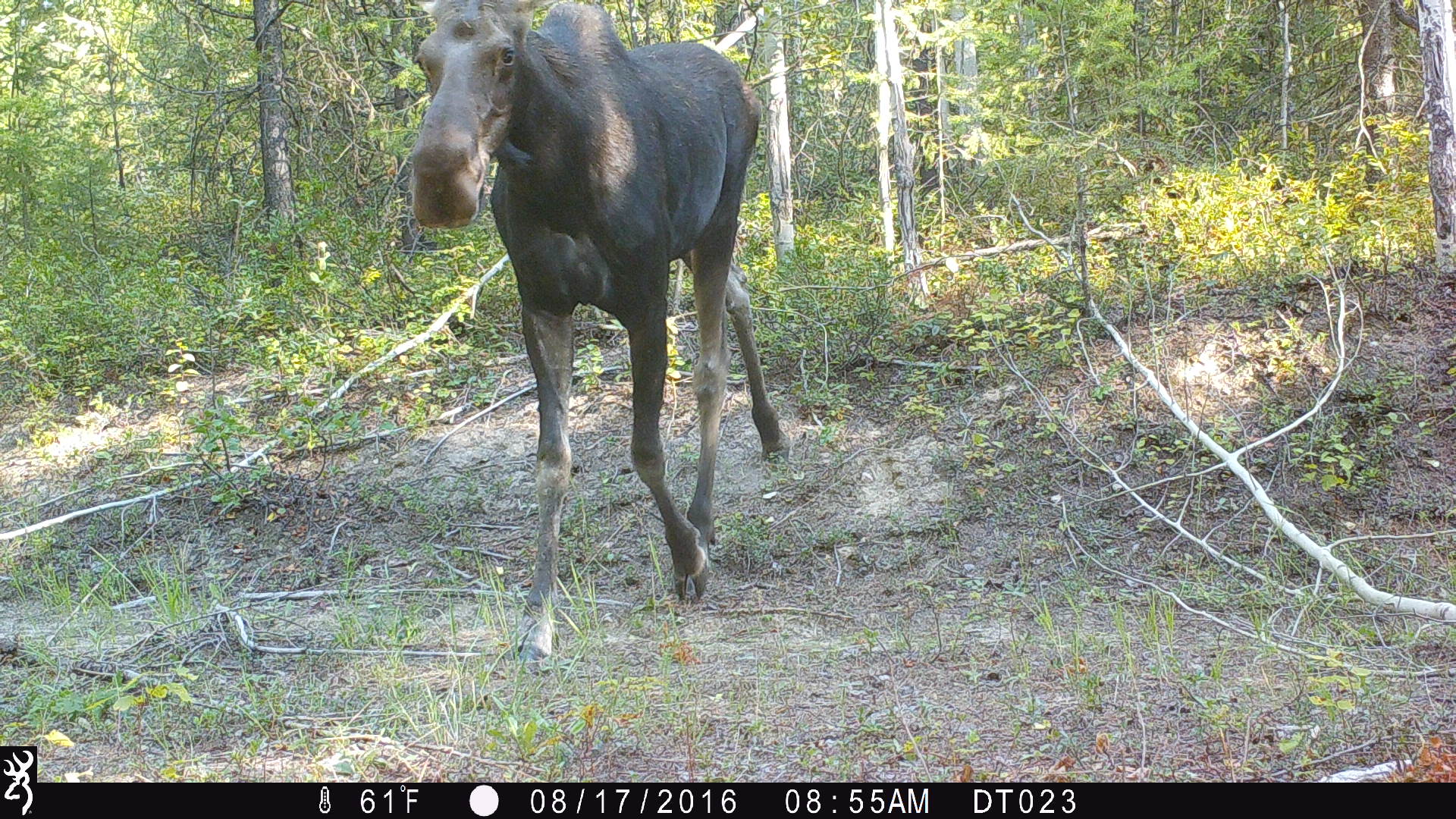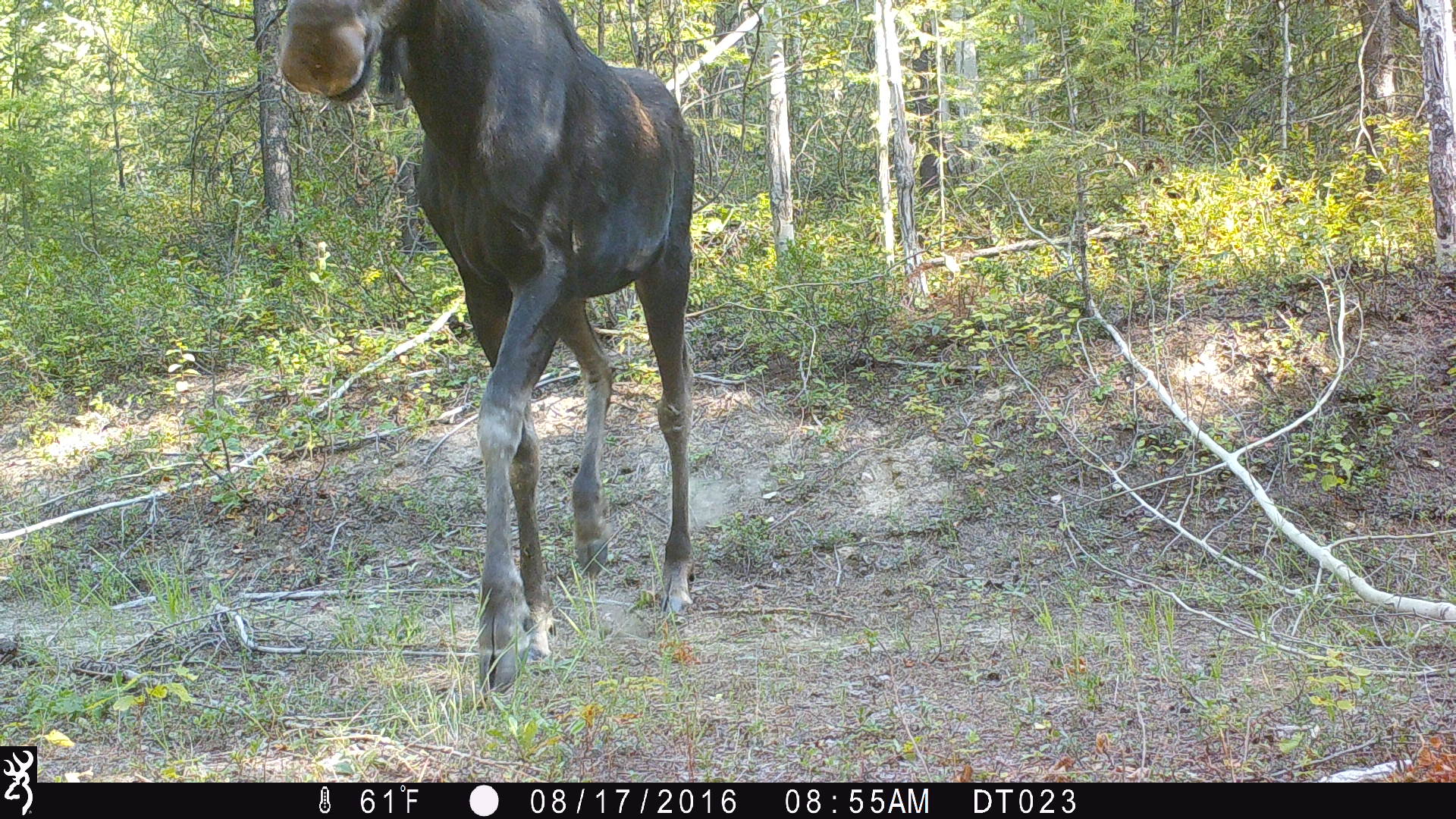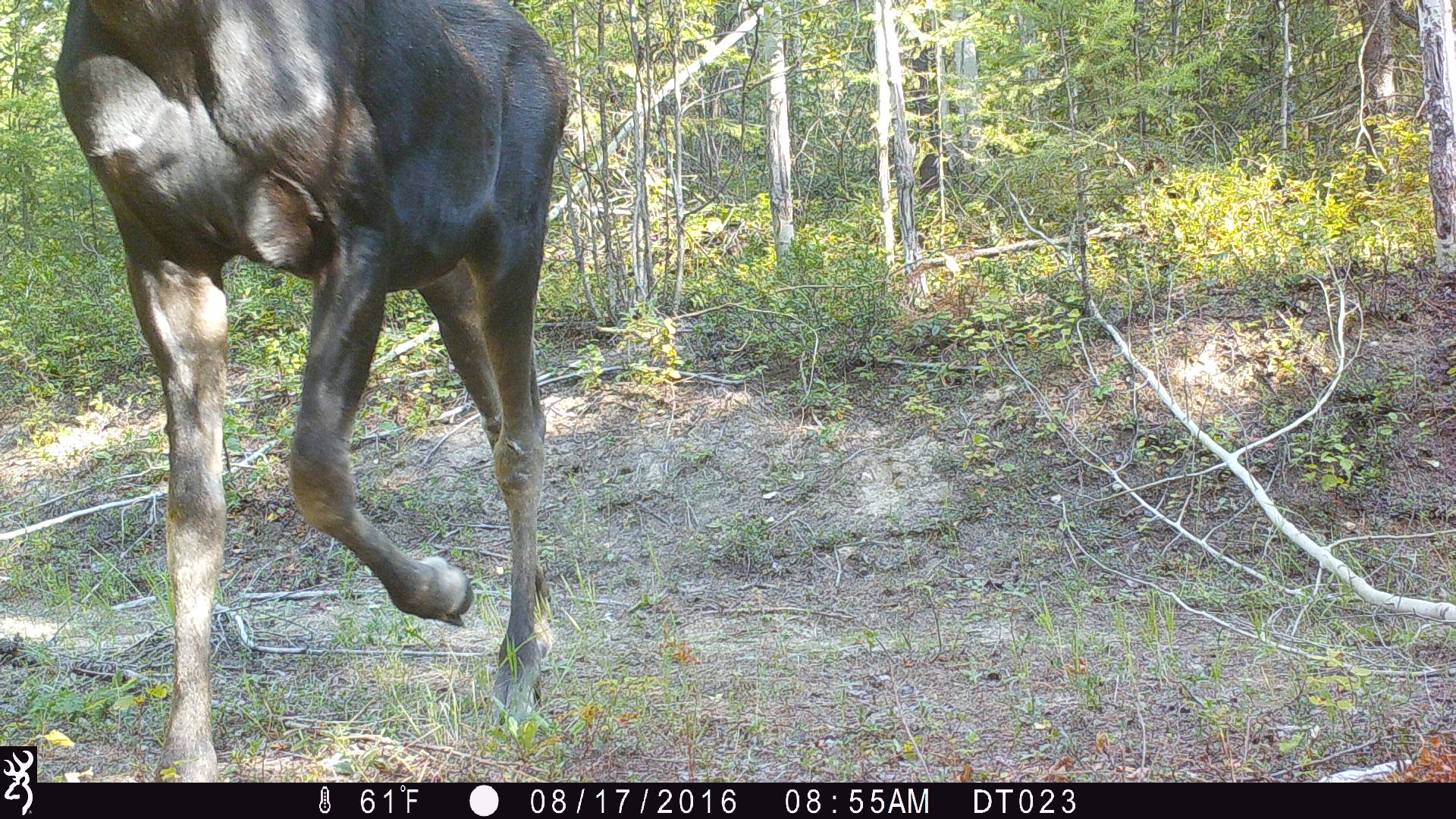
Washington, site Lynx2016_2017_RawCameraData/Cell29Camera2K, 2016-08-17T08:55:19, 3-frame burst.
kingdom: Animalia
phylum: Chordata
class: Mammalia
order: Artiodactyla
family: Cervidae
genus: Alces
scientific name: Alces alces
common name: moose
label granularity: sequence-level